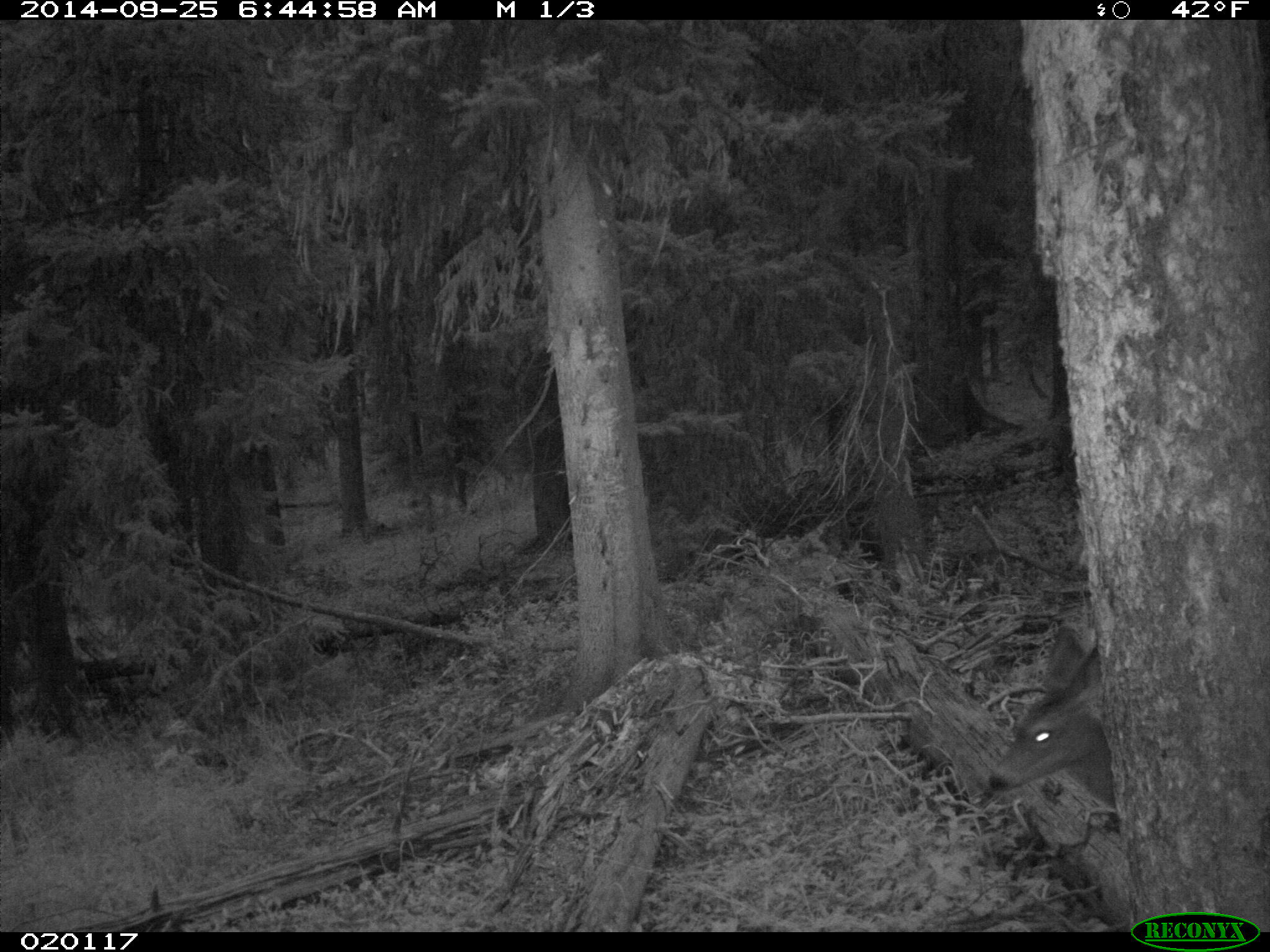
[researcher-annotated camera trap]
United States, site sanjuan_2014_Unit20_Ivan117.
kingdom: Animalia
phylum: Chordata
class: Mammalia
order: Artiodactyla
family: Cervidae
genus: Odocoileus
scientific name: Odocoileus hemionus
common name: mule deer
Odocoileus hemionus (mule deer).